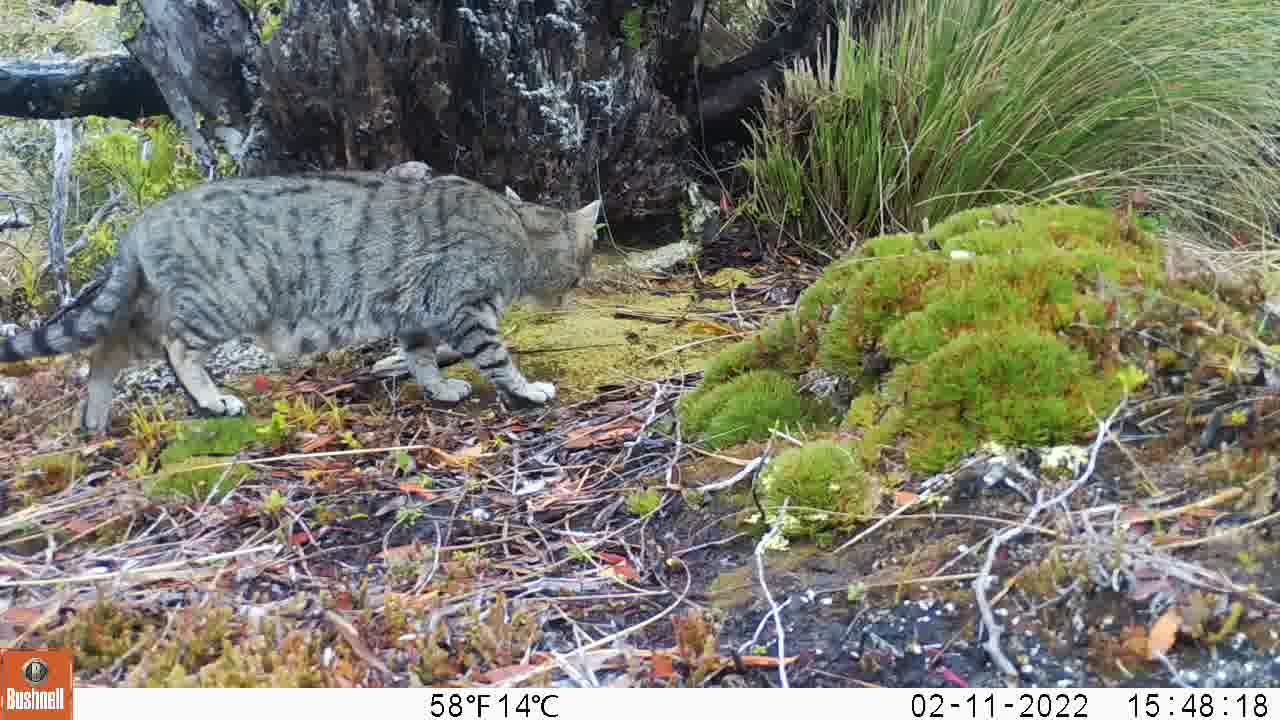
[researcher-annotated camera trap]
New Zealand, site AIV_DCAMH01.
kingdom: Animalia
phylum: Chordata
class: Mammalia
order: Carnivora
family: Felidae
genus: Felis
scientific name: Felis catus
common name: domestic cat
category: cat